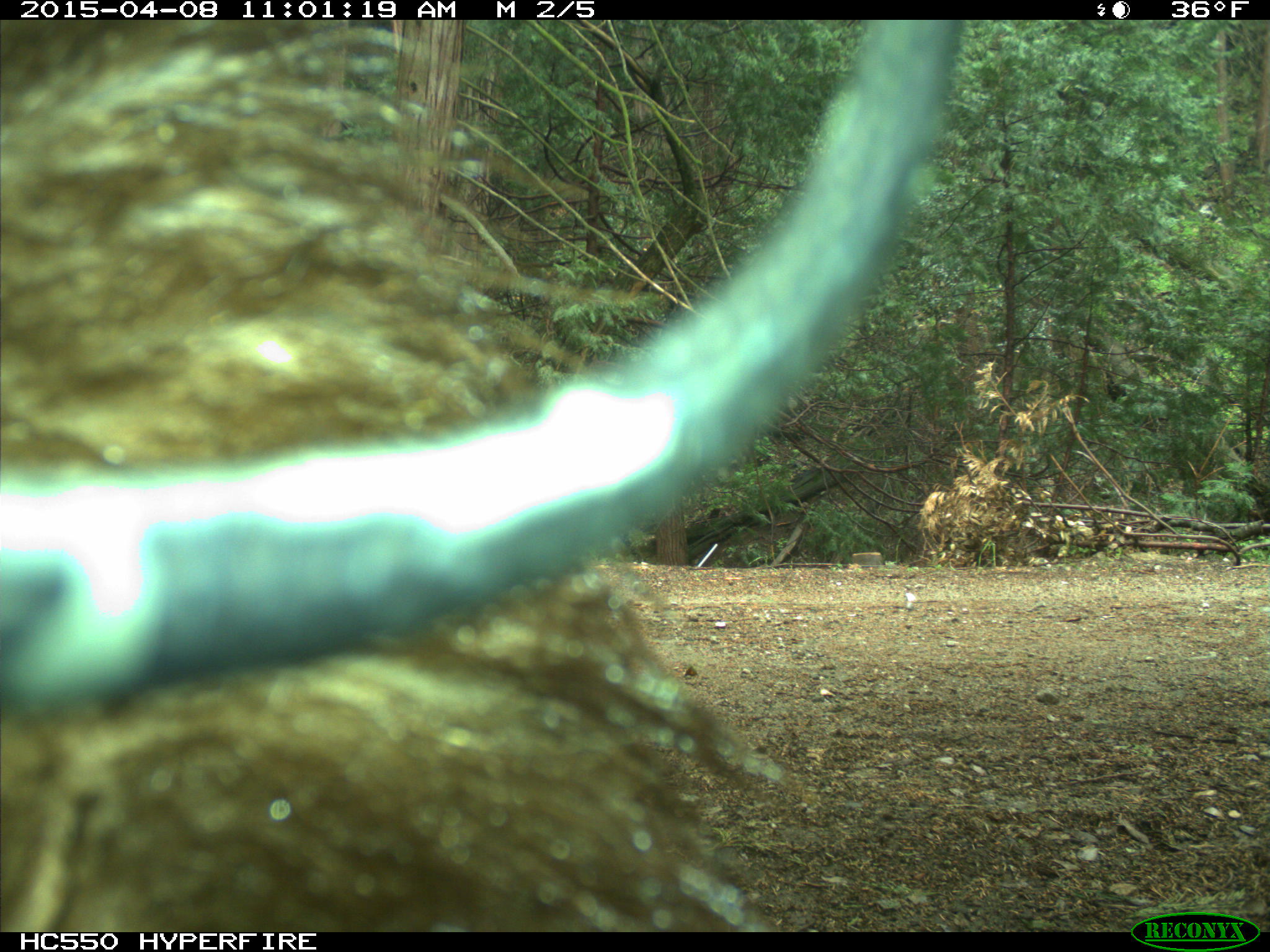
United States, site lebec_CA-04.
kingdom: Animalia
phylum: Chordata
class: Mammalia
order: Carnivora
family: Ursidae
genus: Ursus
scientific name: Ursus americanus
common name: american black bear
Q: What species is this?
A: Ursus americanus (american black bear).